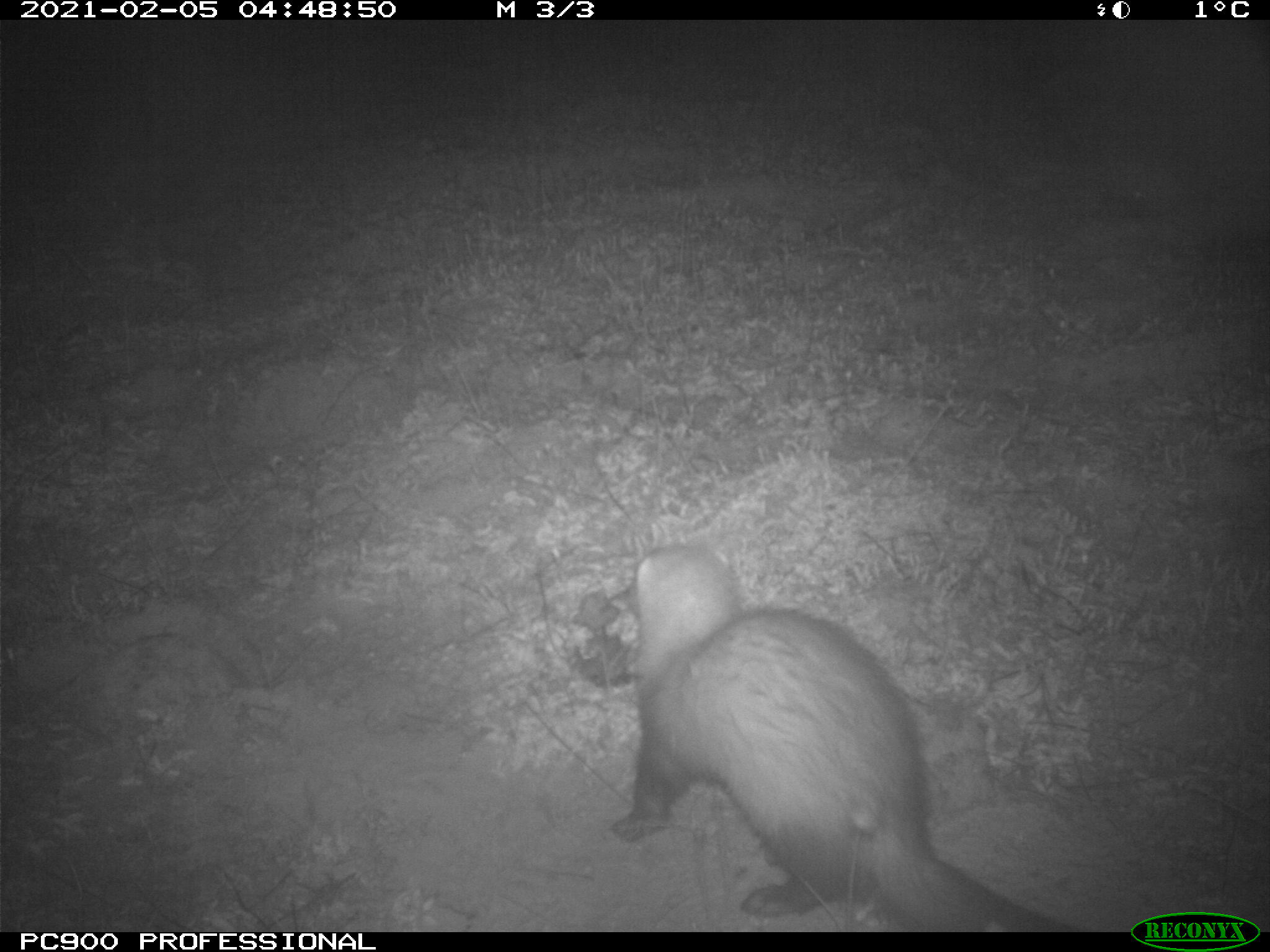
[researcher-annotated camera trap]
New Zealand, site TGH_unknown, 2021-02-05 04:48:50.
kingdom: Animalia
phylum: Chordata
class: Mammalia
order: Carnivora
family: Mustelidae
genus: Mustela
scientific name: Mustela furo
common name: ferret